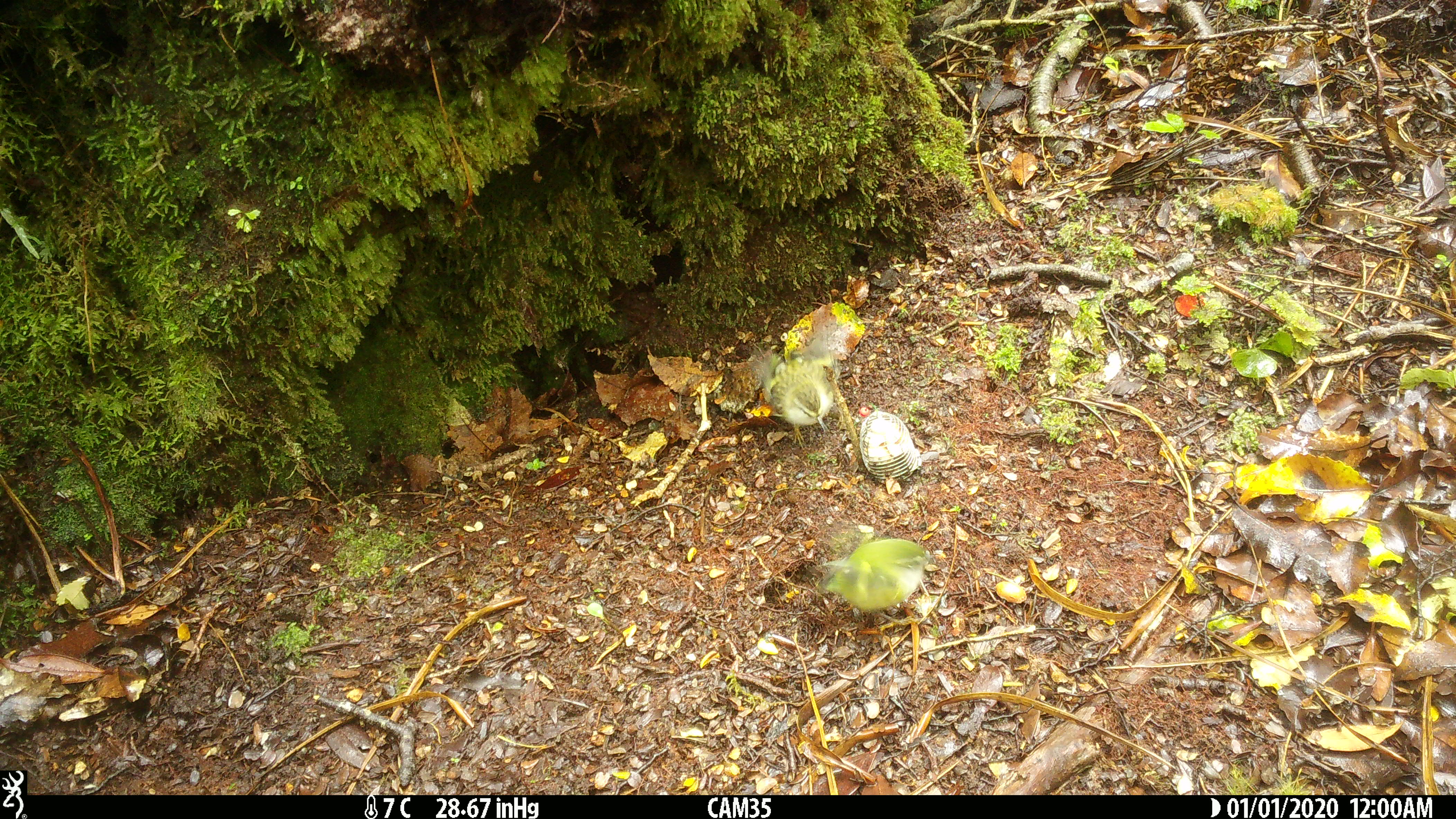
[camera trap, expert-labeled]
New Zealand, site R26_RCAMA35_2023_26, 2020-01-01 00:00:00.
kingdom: Animalia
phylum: Chordata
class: Aves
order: Passeriformes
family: Acanthisittidae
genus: Acanthisitta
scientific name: Acanthisitta chloris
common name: rifleman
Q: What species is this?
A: Rifleman (Acanthisitta chloris).